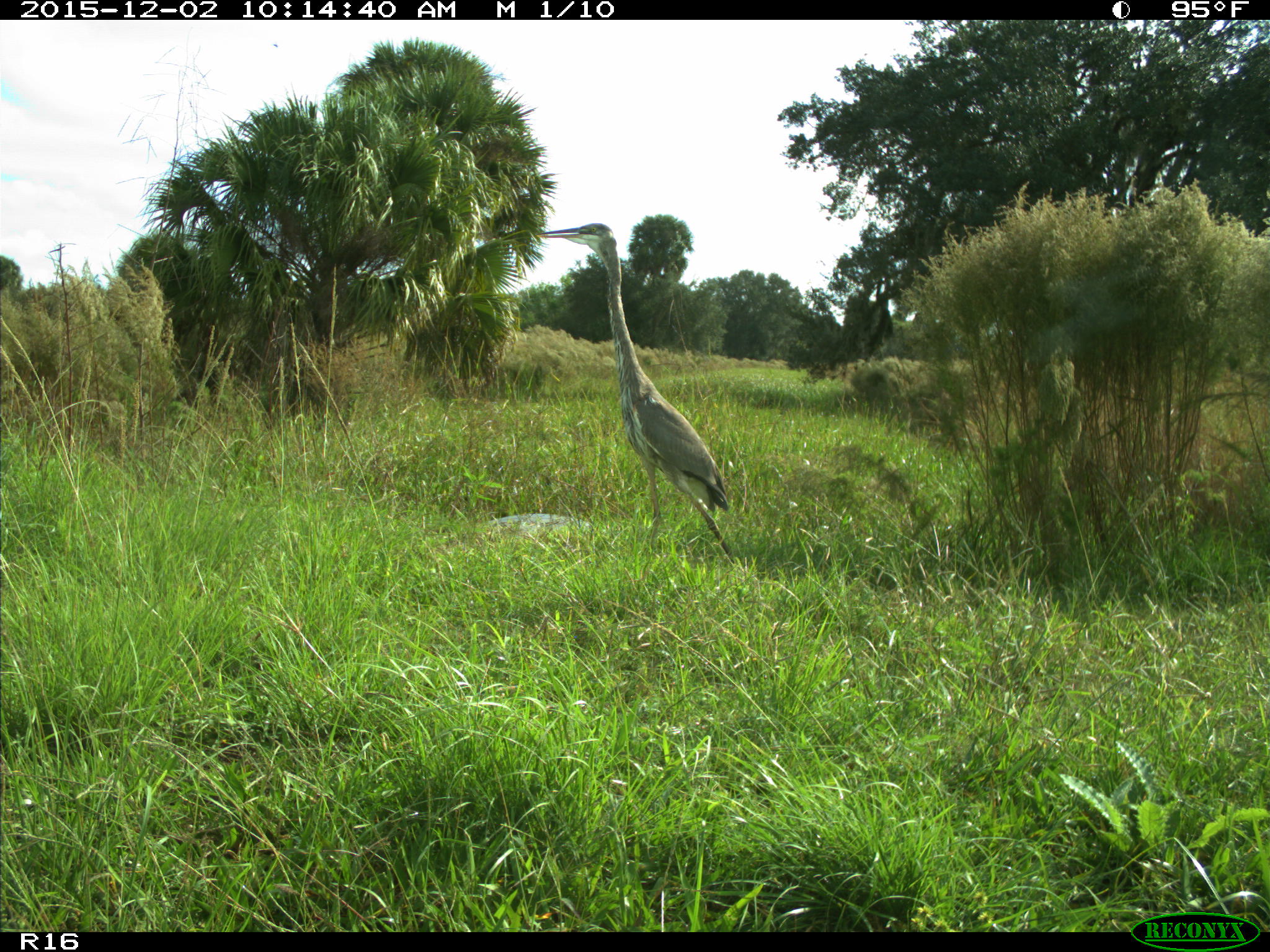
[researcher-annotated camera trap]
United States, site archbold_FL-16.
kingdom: Animalia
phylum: Chordata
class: Aves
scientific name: Aves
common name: birds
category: unidentified bird